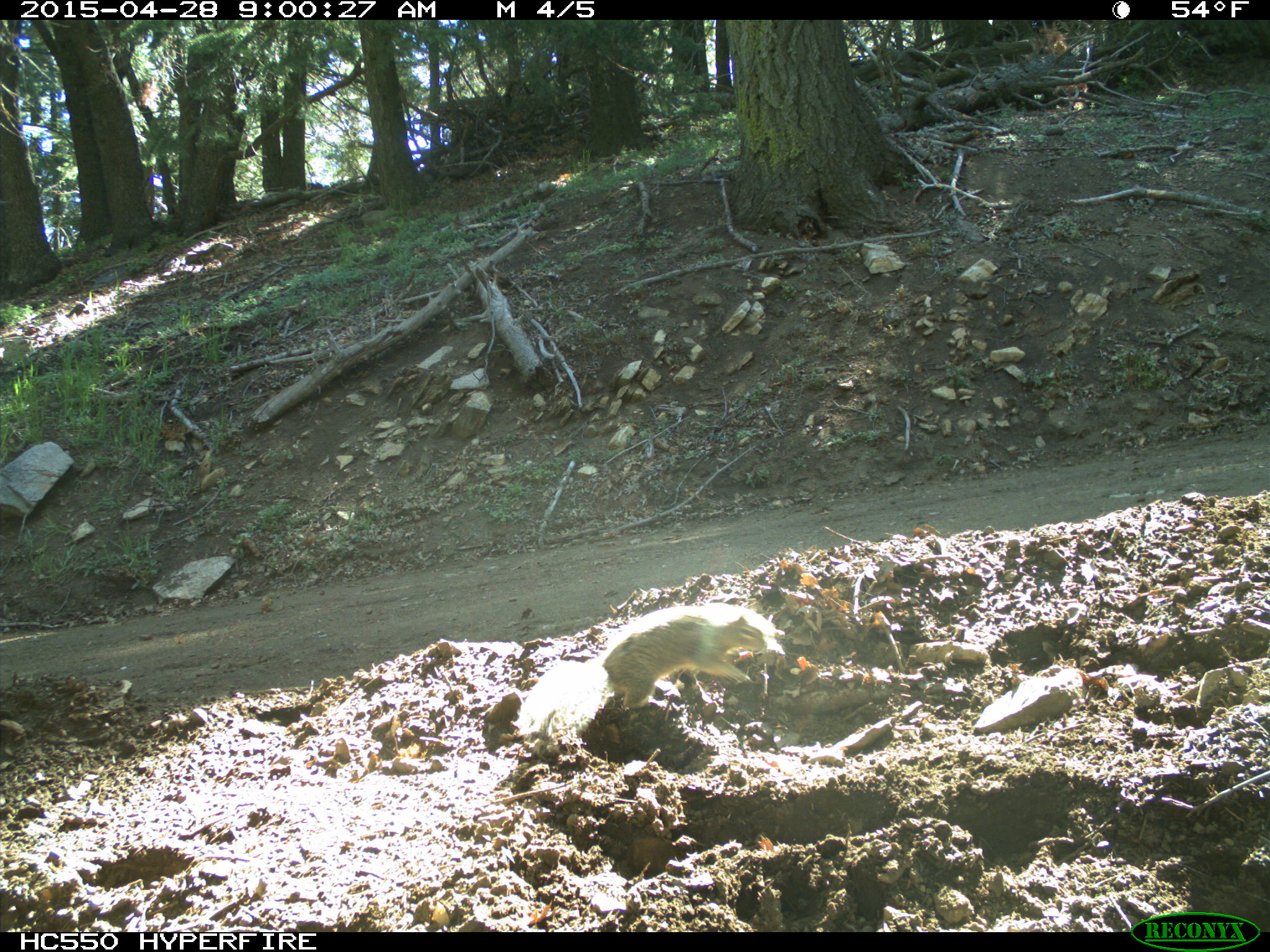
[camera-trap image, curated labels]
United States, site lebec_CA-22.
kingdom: Animalia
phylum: Chordata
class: Mammalia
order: Rodentia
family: Sciuridae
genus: Otospermophilus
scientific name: Otospermophilus beecheyi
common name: california ground squirrel